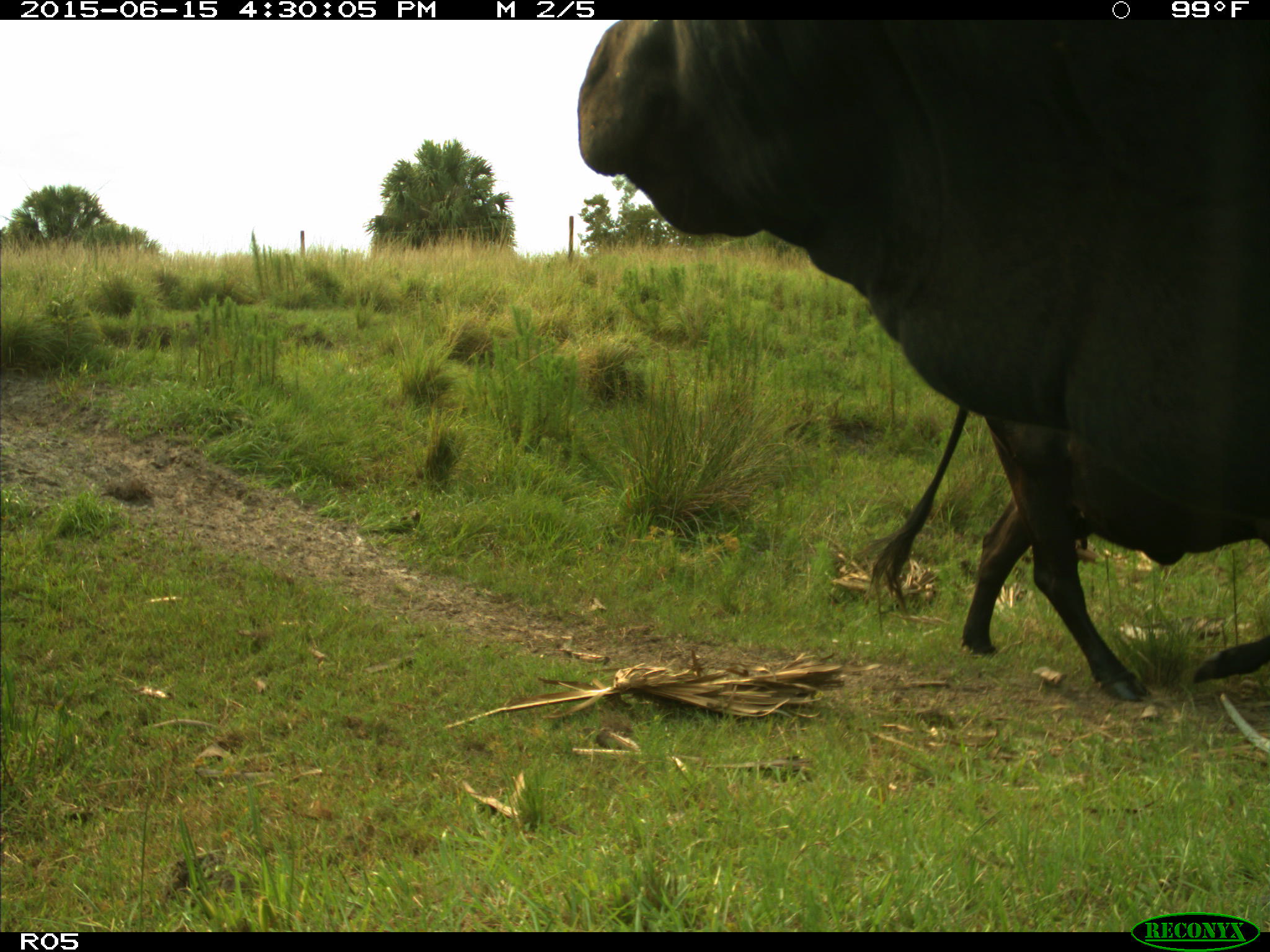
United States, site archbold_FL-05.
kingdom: Animalia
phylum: Chordata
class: Mammalia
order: Artiodactyla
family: Bovidae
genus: Bos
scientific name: Bos taurus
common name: domestic cow